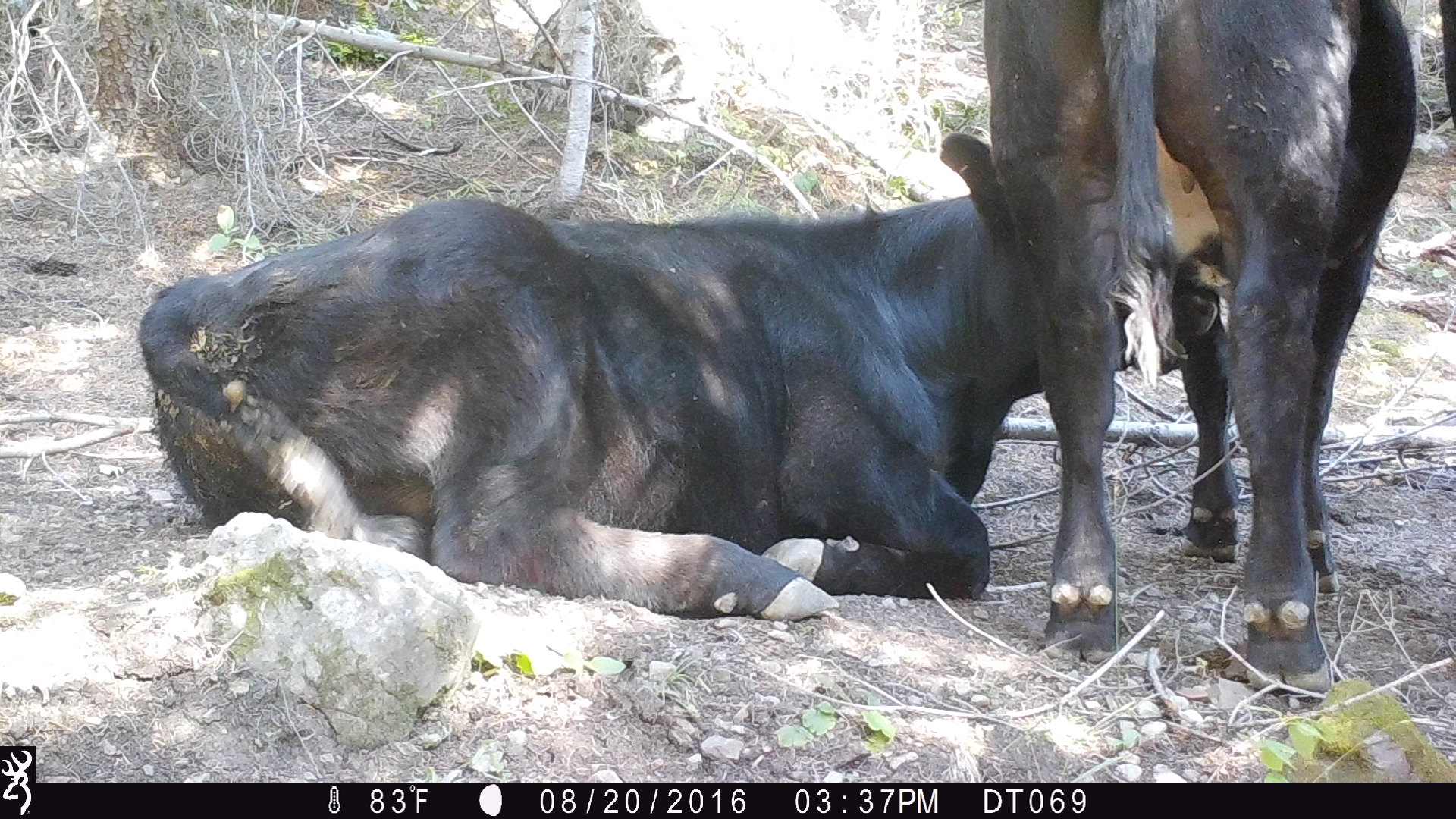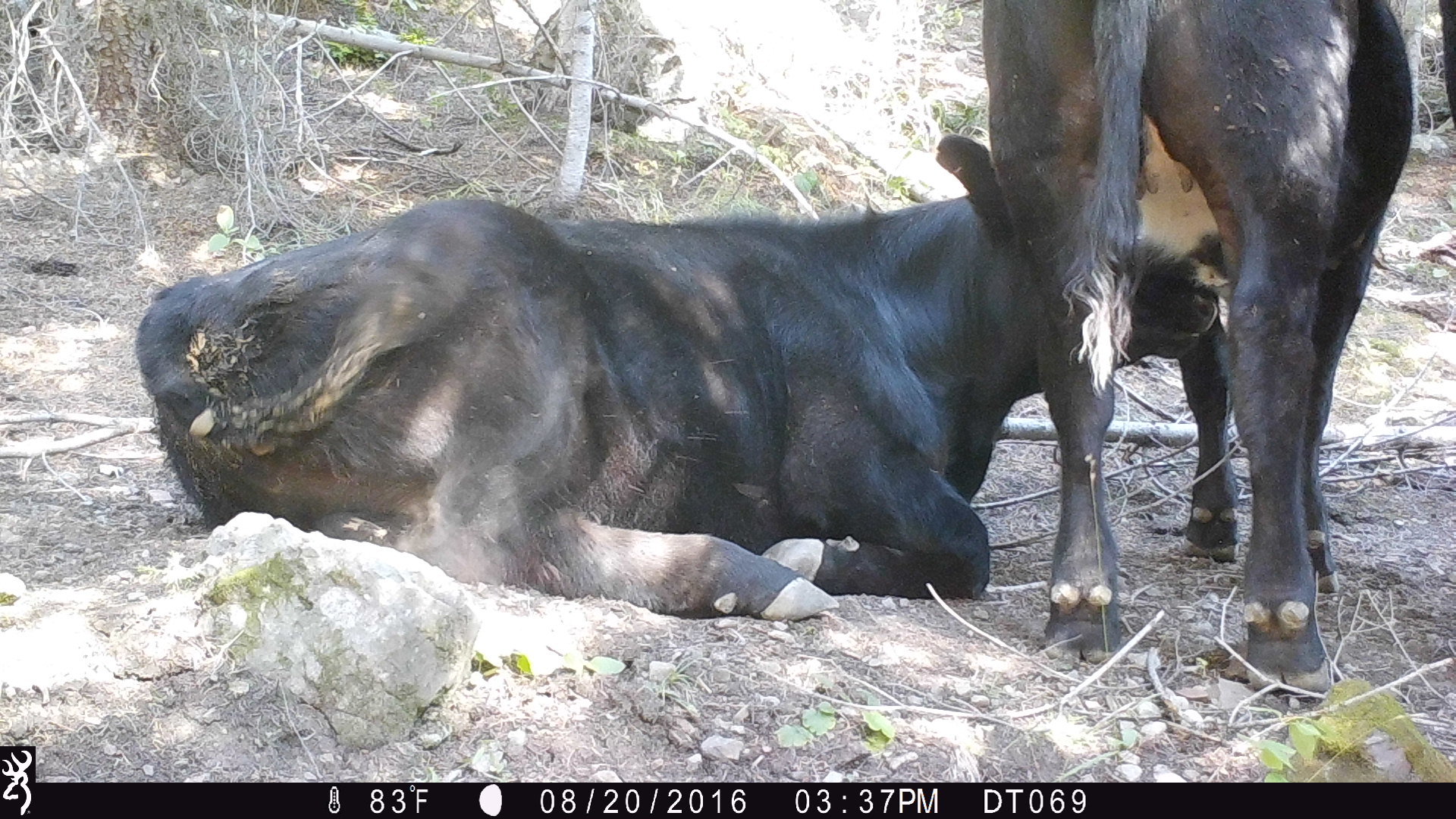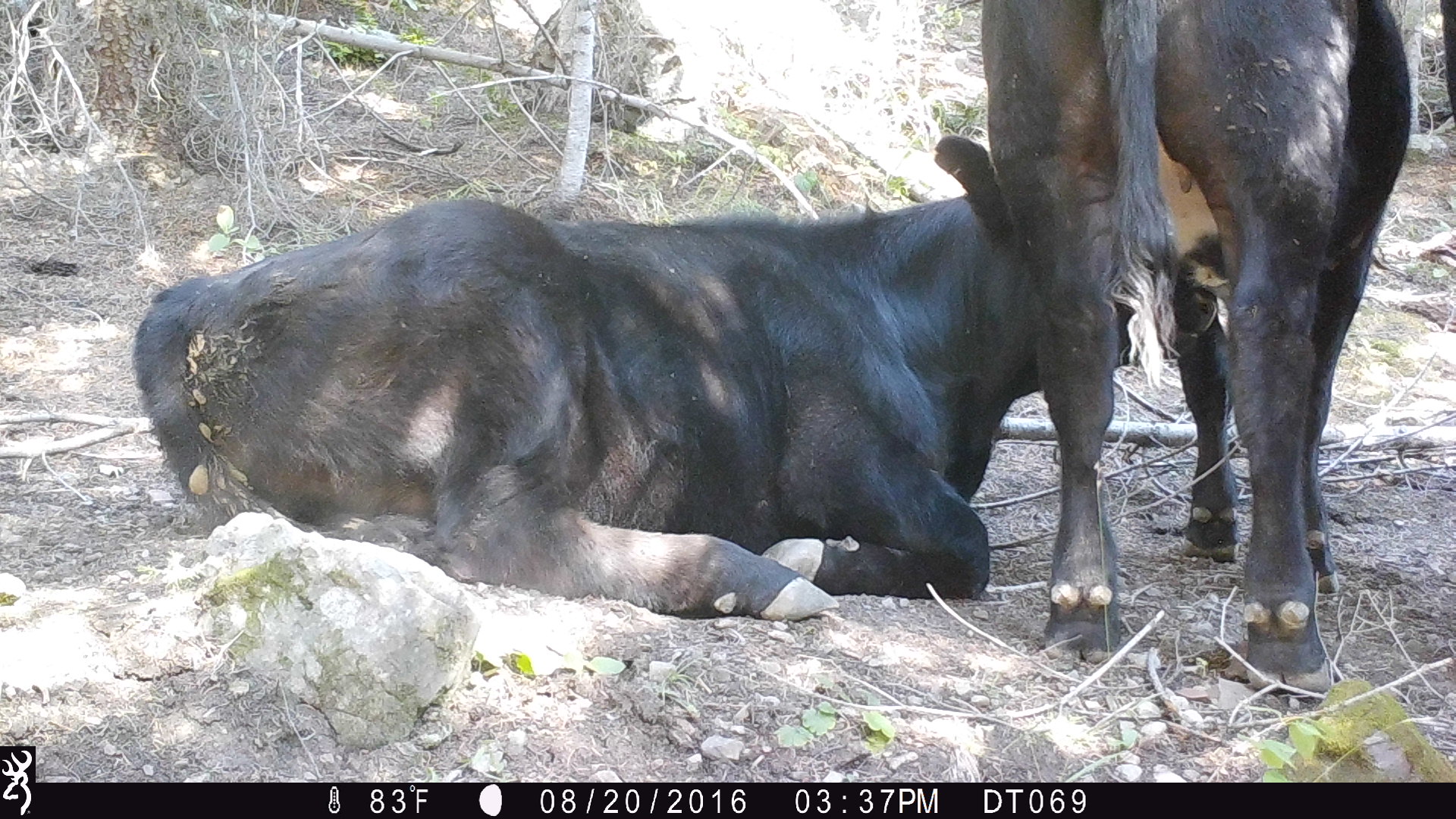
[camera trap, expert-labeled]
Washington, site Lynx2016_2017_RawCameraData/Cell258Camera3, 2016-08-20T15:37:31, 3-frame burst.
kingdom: Animalia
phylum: Chordata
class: Mammalia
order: Artiodactyla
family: Bovidae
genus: Bos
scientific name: Bos taurus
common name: domestic cattle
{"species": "domestic cattle (Bos taurus)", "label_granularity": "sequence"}